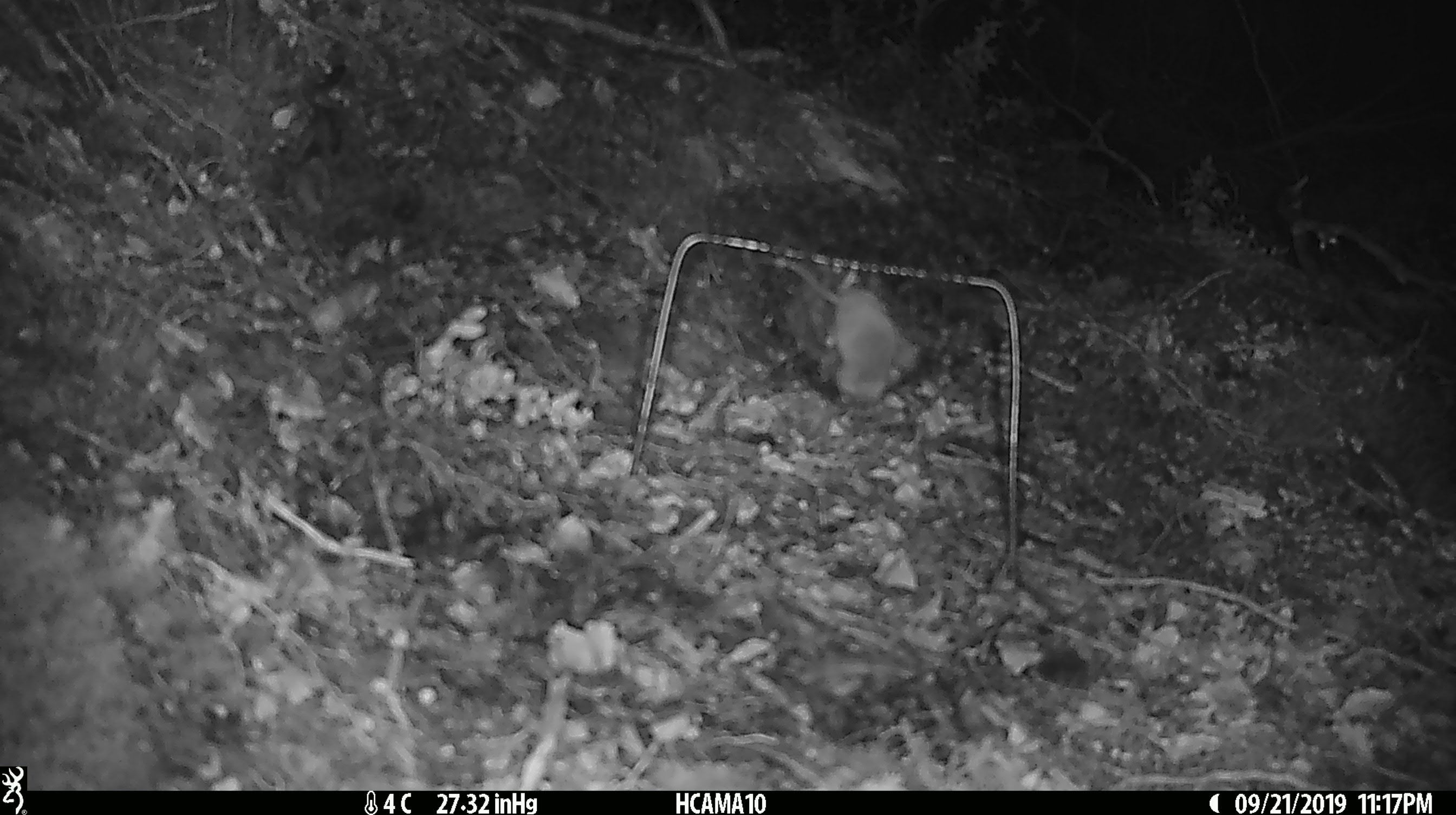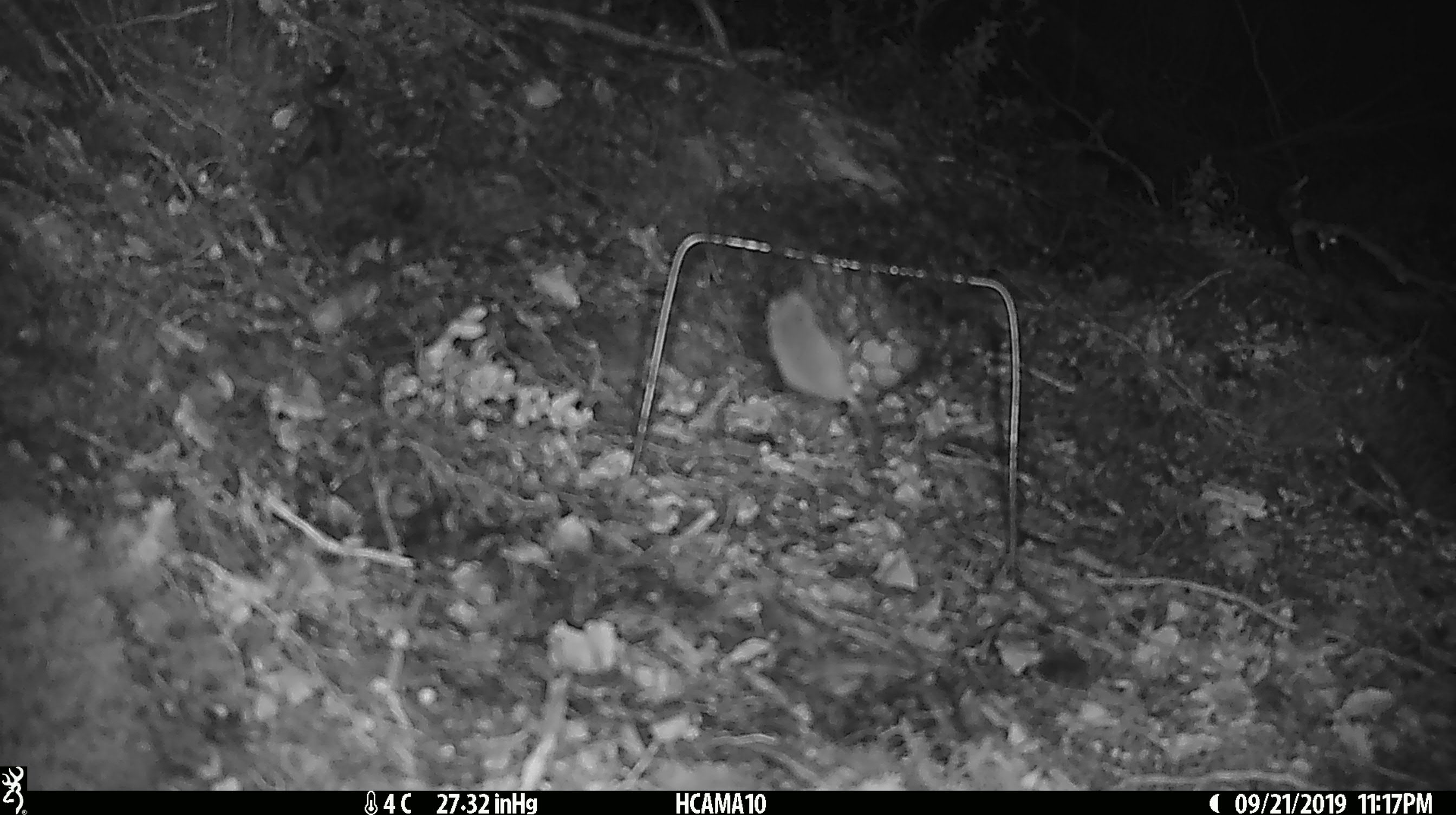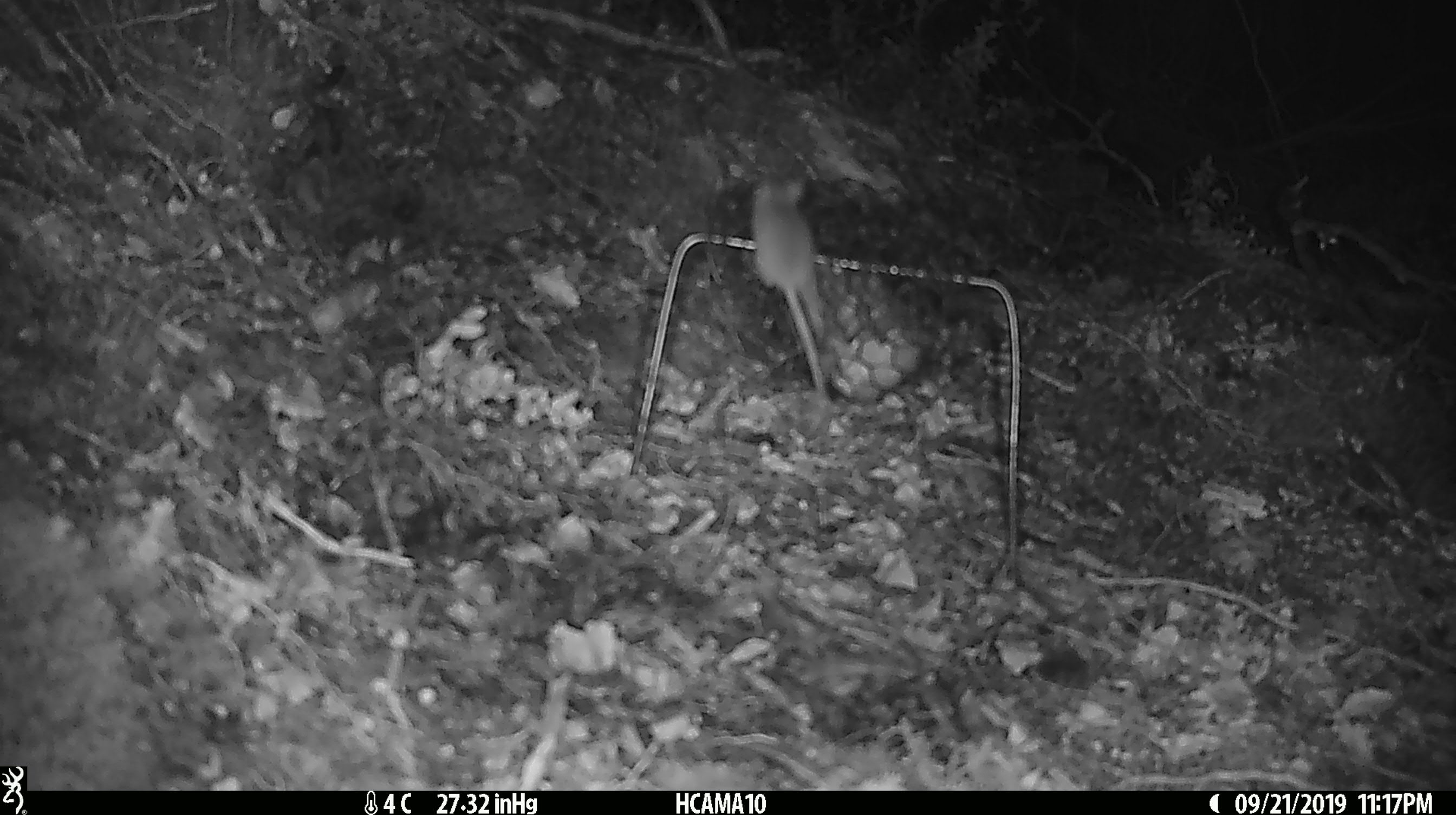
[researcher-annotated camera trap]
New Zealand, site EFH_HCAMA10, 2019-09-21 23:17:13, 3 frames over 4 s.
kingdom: Animalia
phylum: Chordata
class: Mammalia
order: Rodentia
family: Muridae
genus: Mus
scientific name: Mus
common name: mouse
Mouse (Mus).